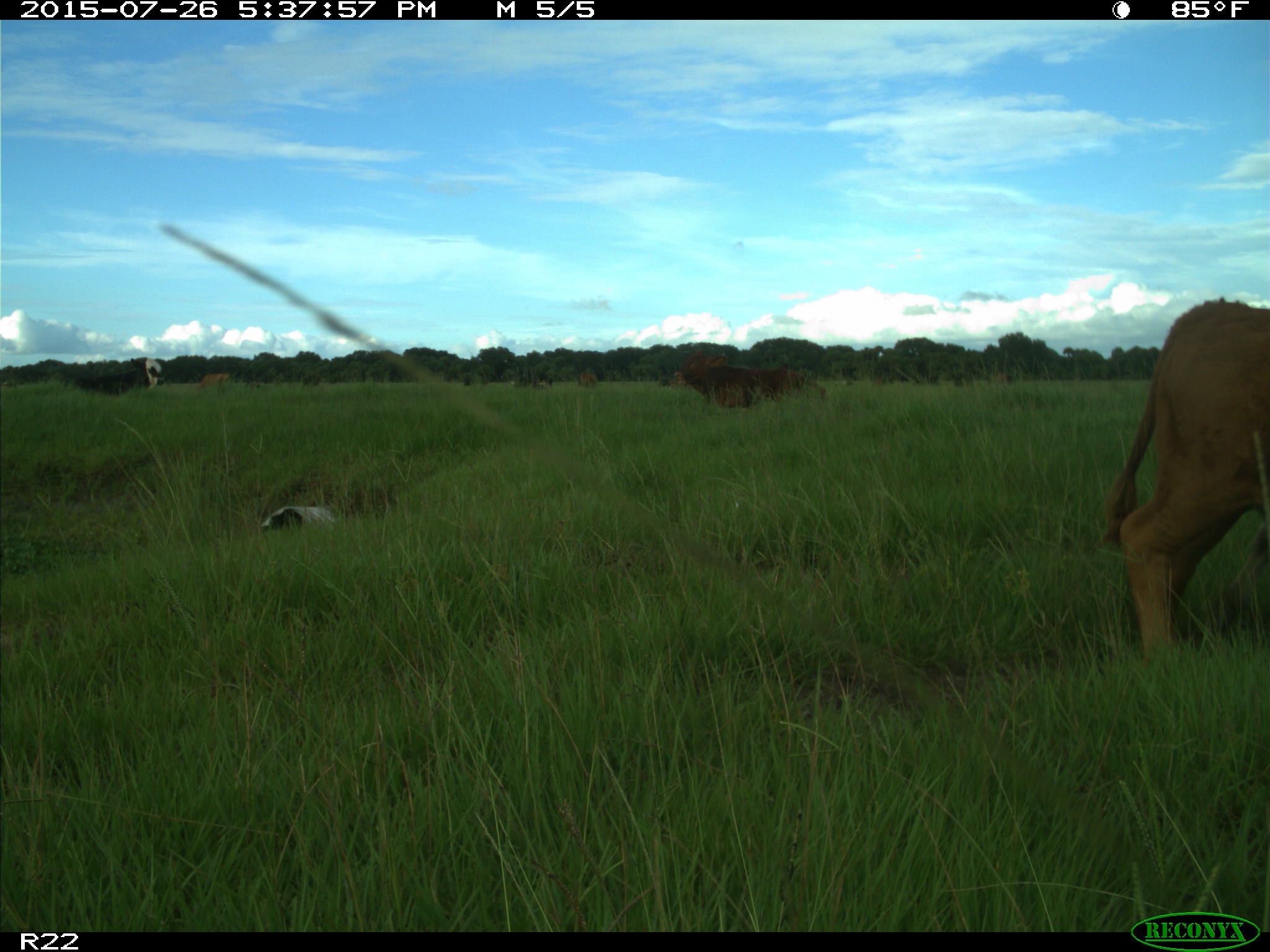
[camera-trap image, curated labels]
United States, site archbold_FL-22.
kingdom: Animalia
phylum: Chordata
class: Mammalia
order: Artiodactyla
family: Bovidae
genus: Bos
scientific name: Bos taurus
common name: domestic cow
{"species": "Bos taurus (domestic cow)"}